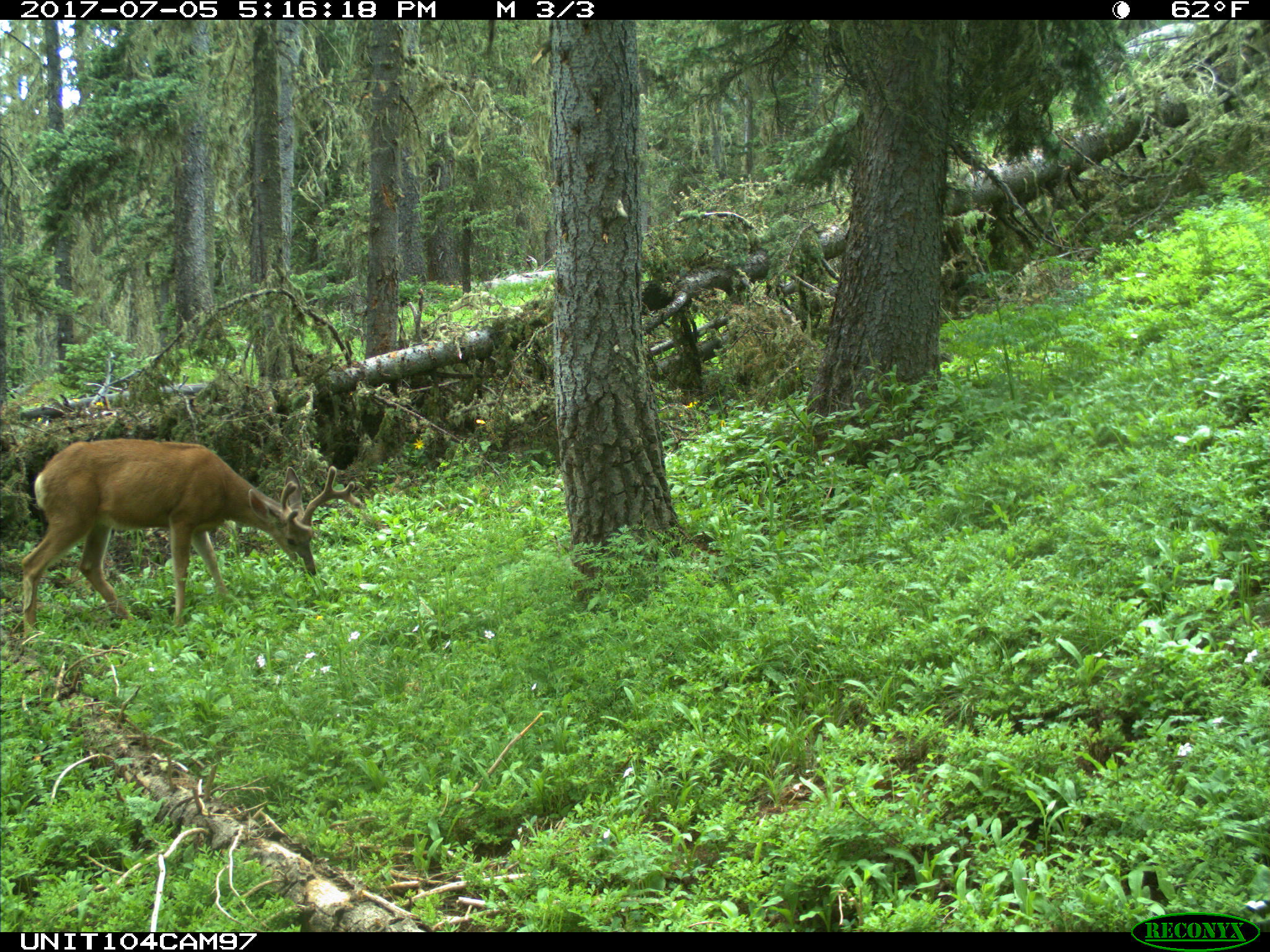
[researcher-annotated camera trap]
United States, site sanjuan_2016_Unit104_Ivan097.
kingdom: Animalia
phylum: Chordata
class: Mammalia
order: Artiodactyla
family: Cervidae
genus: Odocoileus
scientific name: Odocoileus hemionus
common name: mule deer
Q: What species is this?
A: Odocoileus hemionus (mule deer).